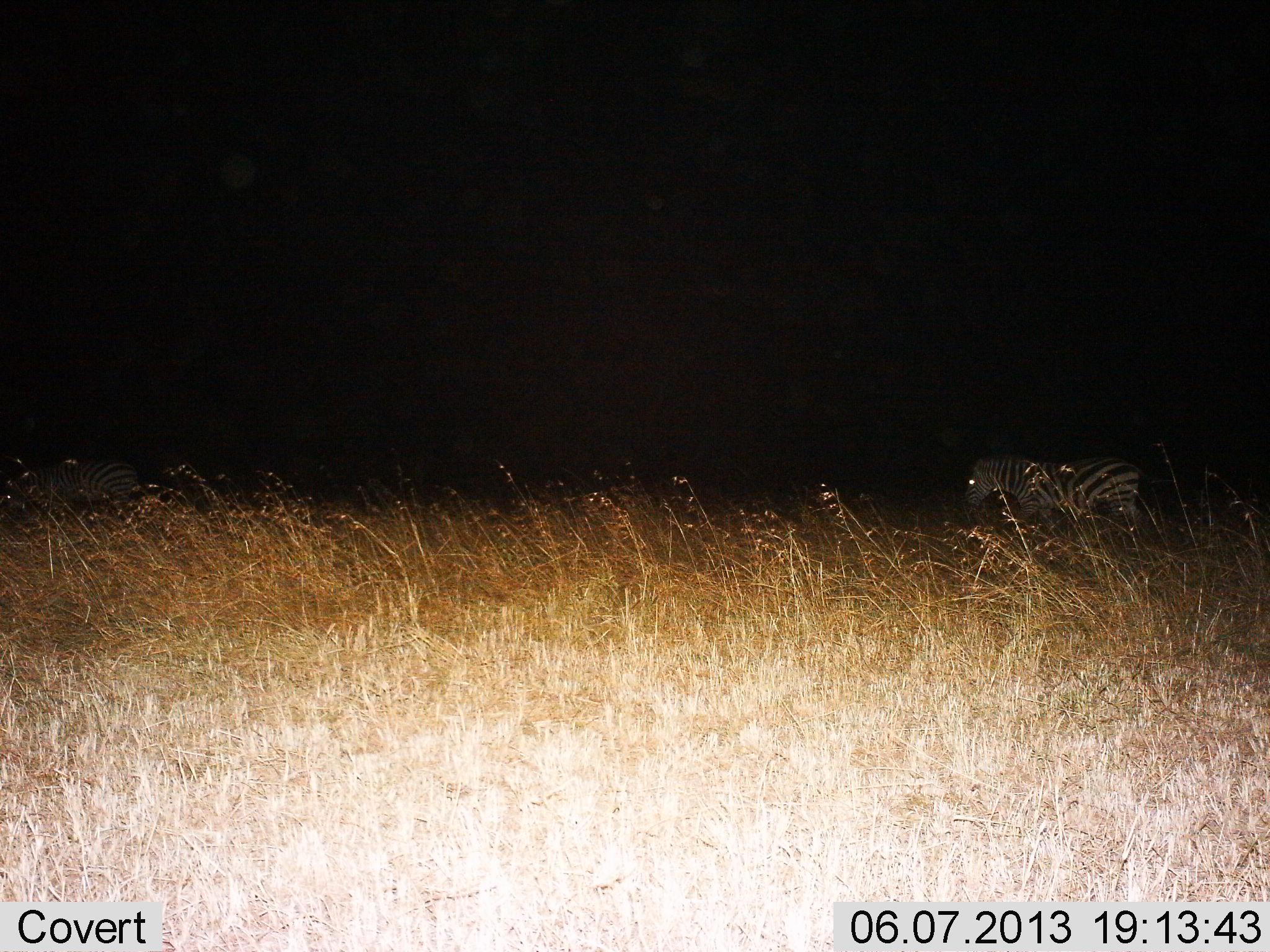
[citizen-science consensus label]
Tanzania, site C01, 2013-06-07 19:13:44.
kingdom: Animalia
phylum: Chordata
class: Mammalia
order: Perissodactyla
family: Equidae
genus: Equus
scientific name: Equus quagga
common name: plains zebra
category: zebra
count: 2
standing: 50%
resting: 0%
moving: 50%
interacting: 0%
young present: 0%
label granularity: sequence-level